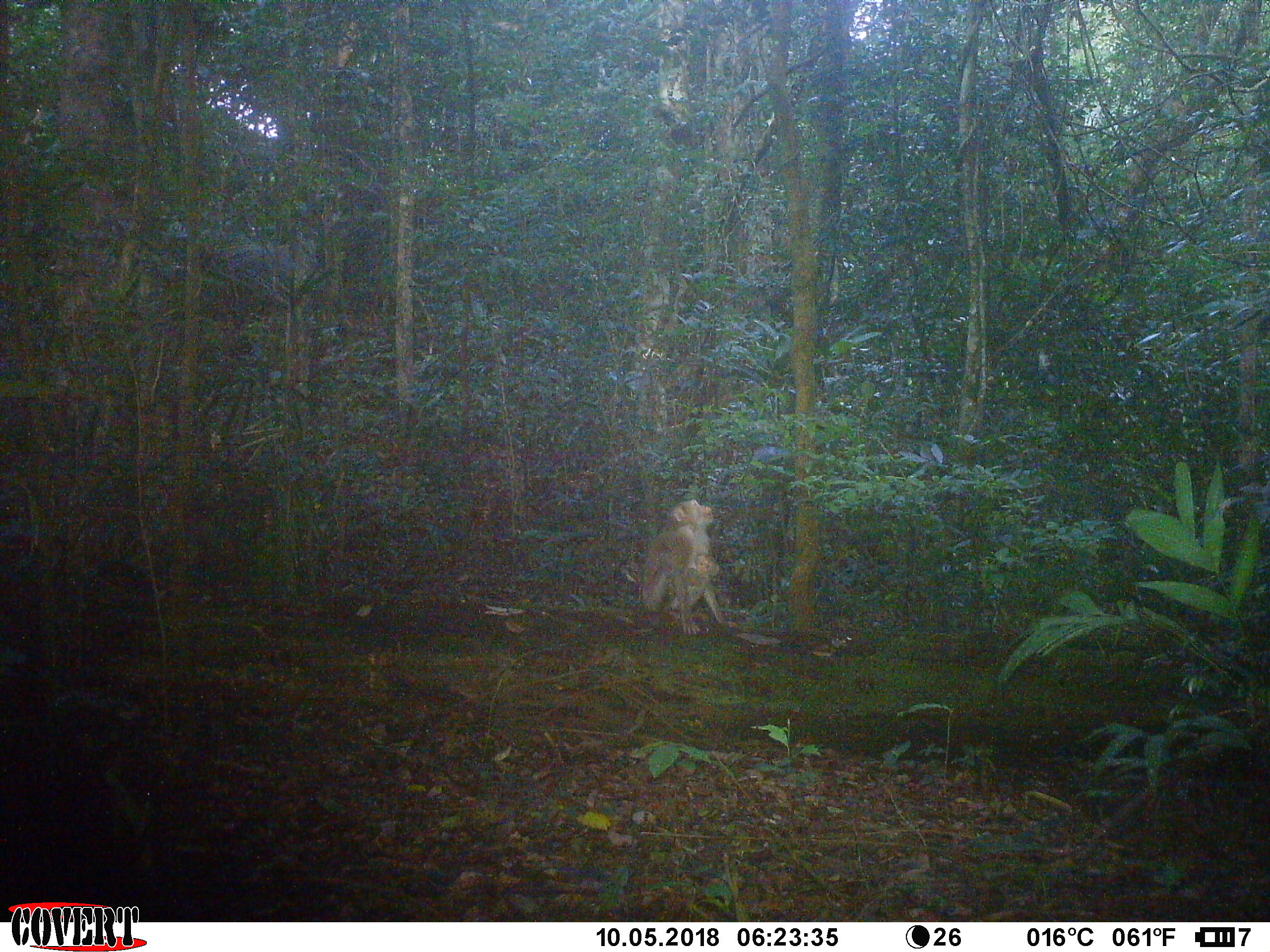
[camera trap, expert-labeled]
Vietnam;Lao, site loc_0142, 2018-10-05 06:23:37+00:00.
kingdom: Animalia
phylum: Chordata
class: Mammalia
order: Primates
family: Cercopithecidae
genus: Macaca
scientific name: Macaca nemestrina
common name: pig-tailed macaque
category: pig tailed macaque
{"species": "pig tailed macaque (pig-tailed macaque) (Macaca nemestrina)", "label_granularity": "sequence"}